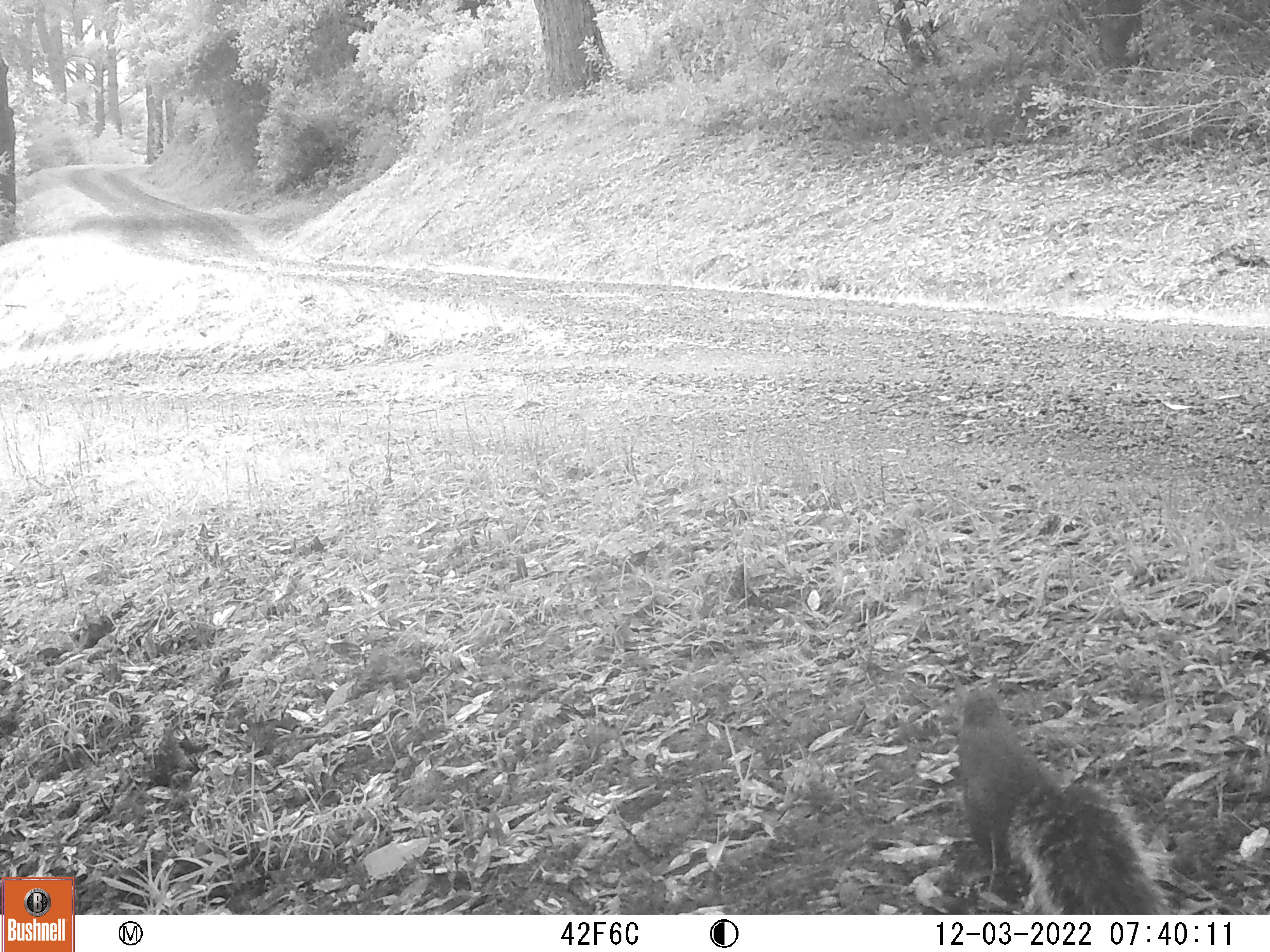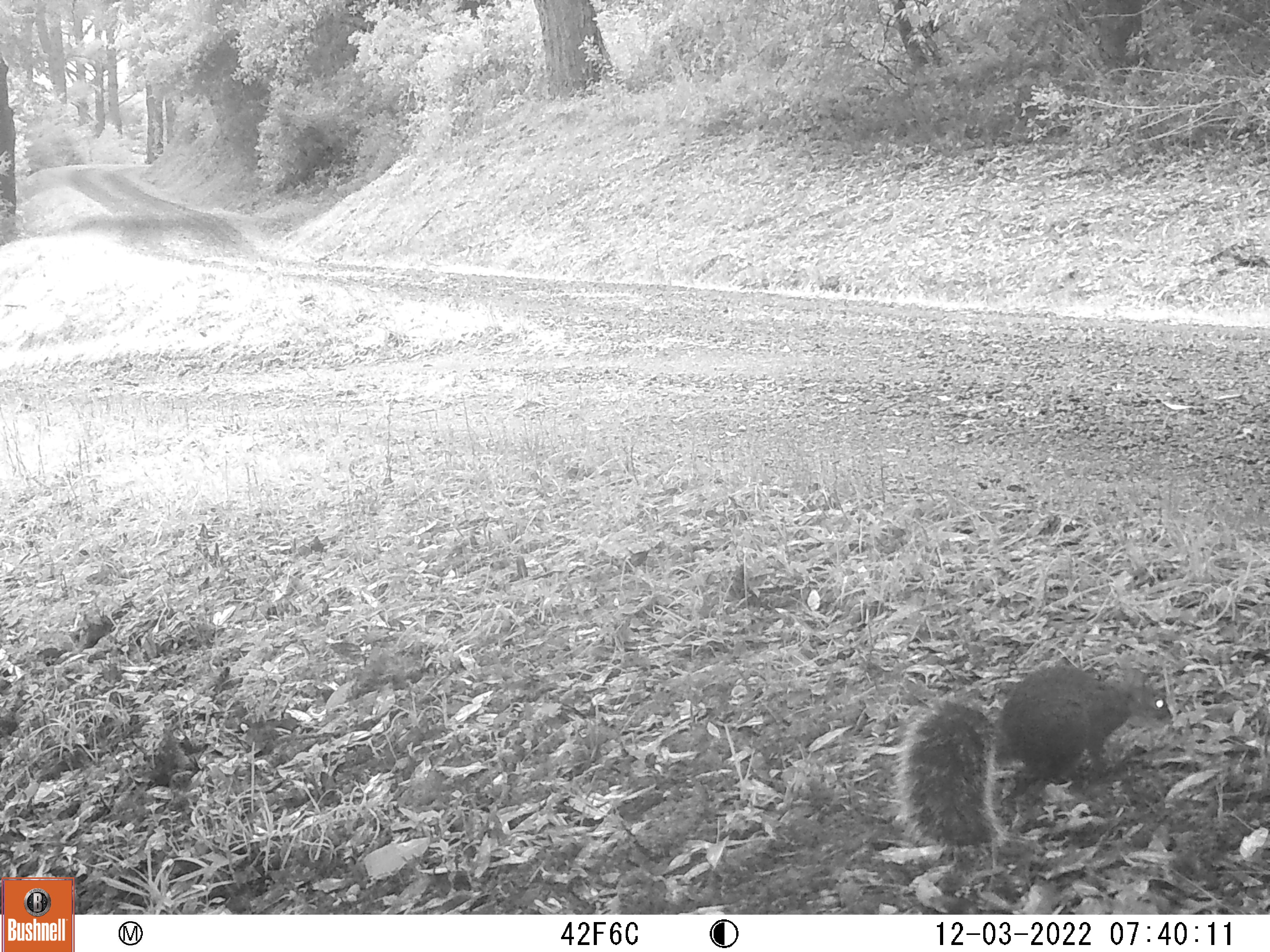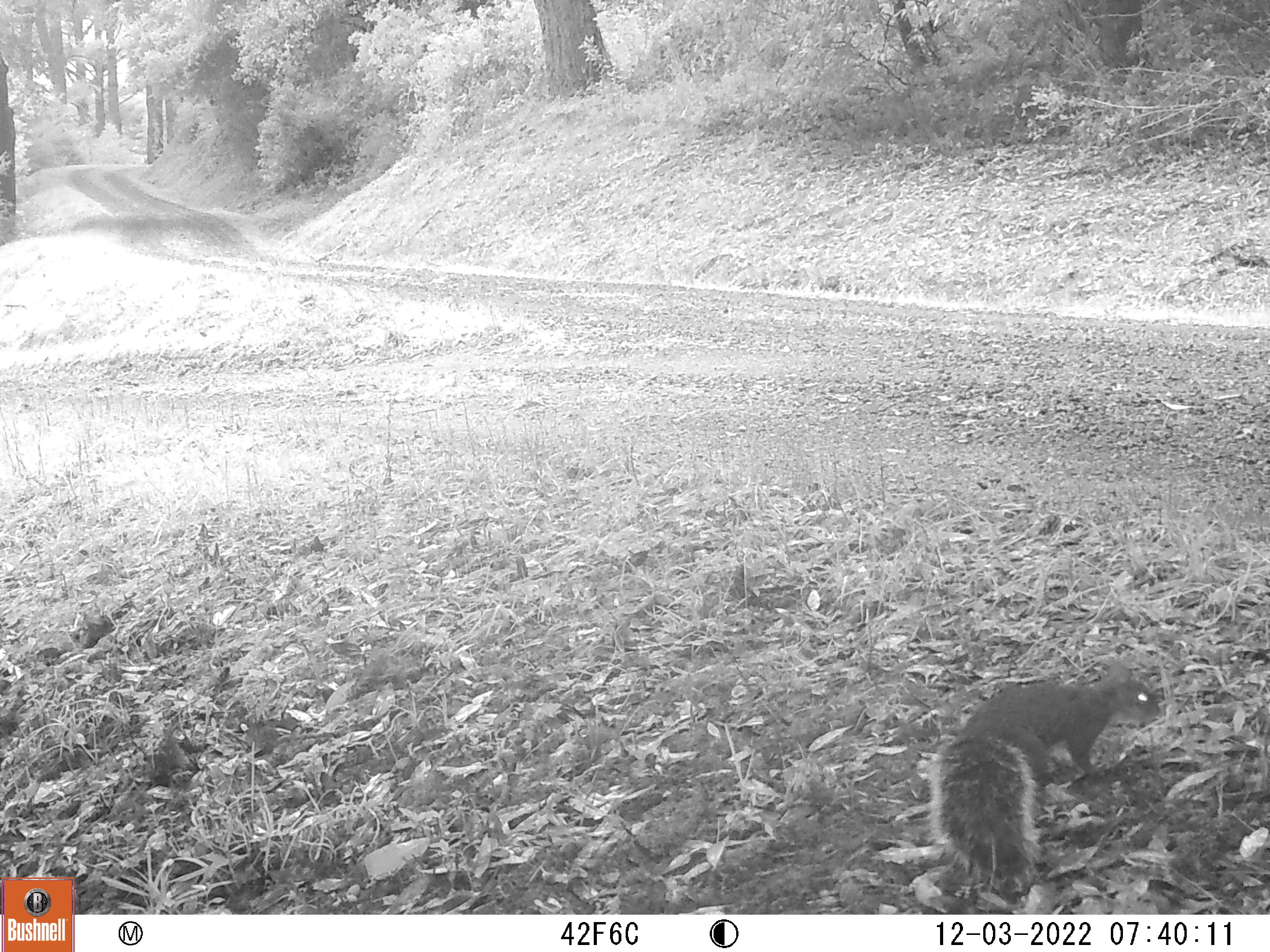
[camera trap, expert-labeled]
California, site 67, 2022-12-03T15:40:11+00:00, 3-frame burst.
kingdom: Animalia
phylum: Chordata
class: Mammalia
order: Rodentia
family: Sciuridae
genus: Sciurus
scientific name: Sciurus griseus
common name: western gray squirrel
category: western grey squirrel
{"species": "western grey squirrel (western gray squirrel) (Sciurus griseus)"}